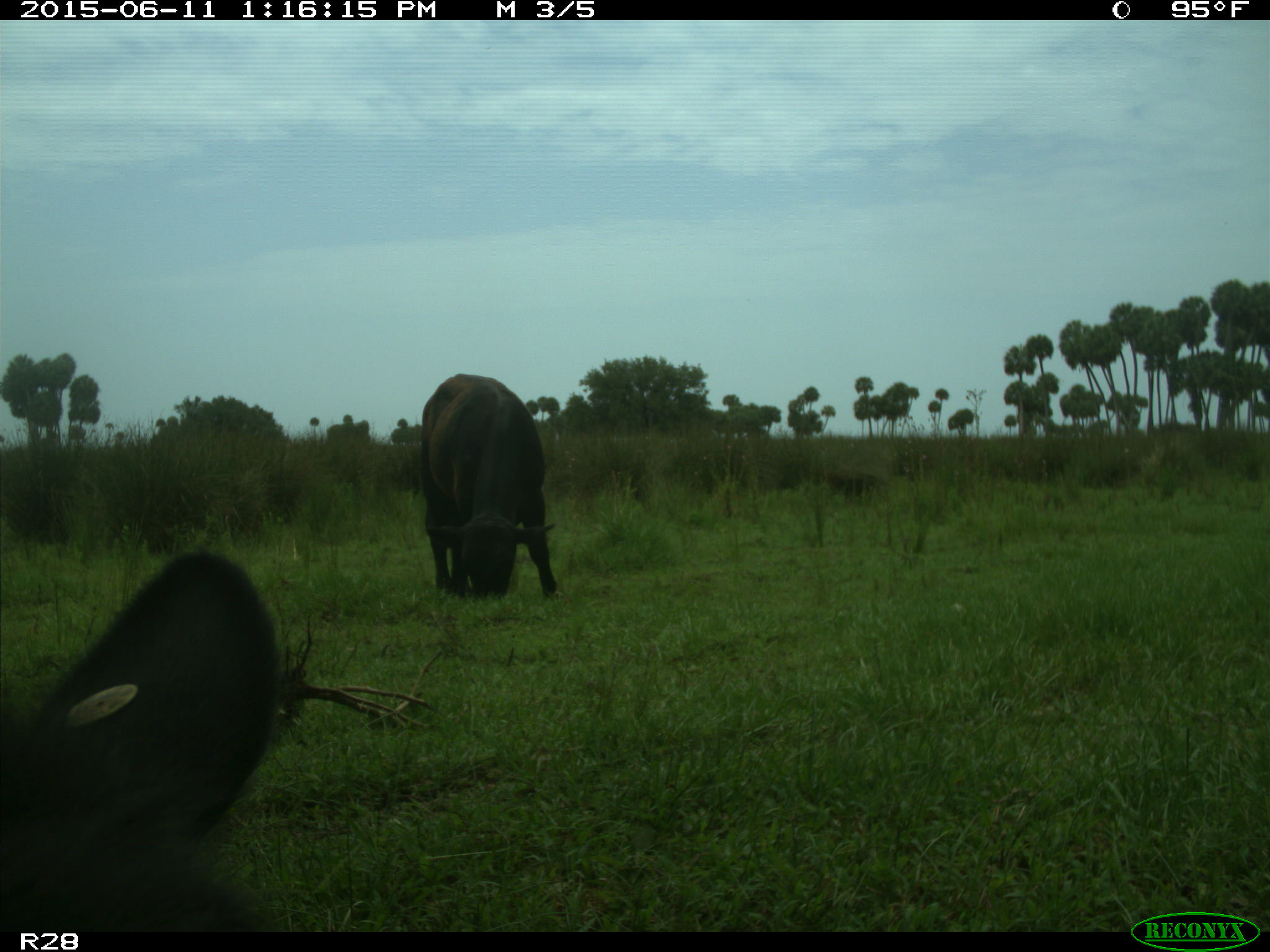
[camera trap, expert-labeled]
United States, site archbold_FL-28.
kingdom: Animalia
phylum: Chordata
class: Mammalia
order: Artiodactyla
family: Bovidae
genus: Bos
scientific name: Bos taurus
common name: domestic cow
Bos taurus (domestic cow).